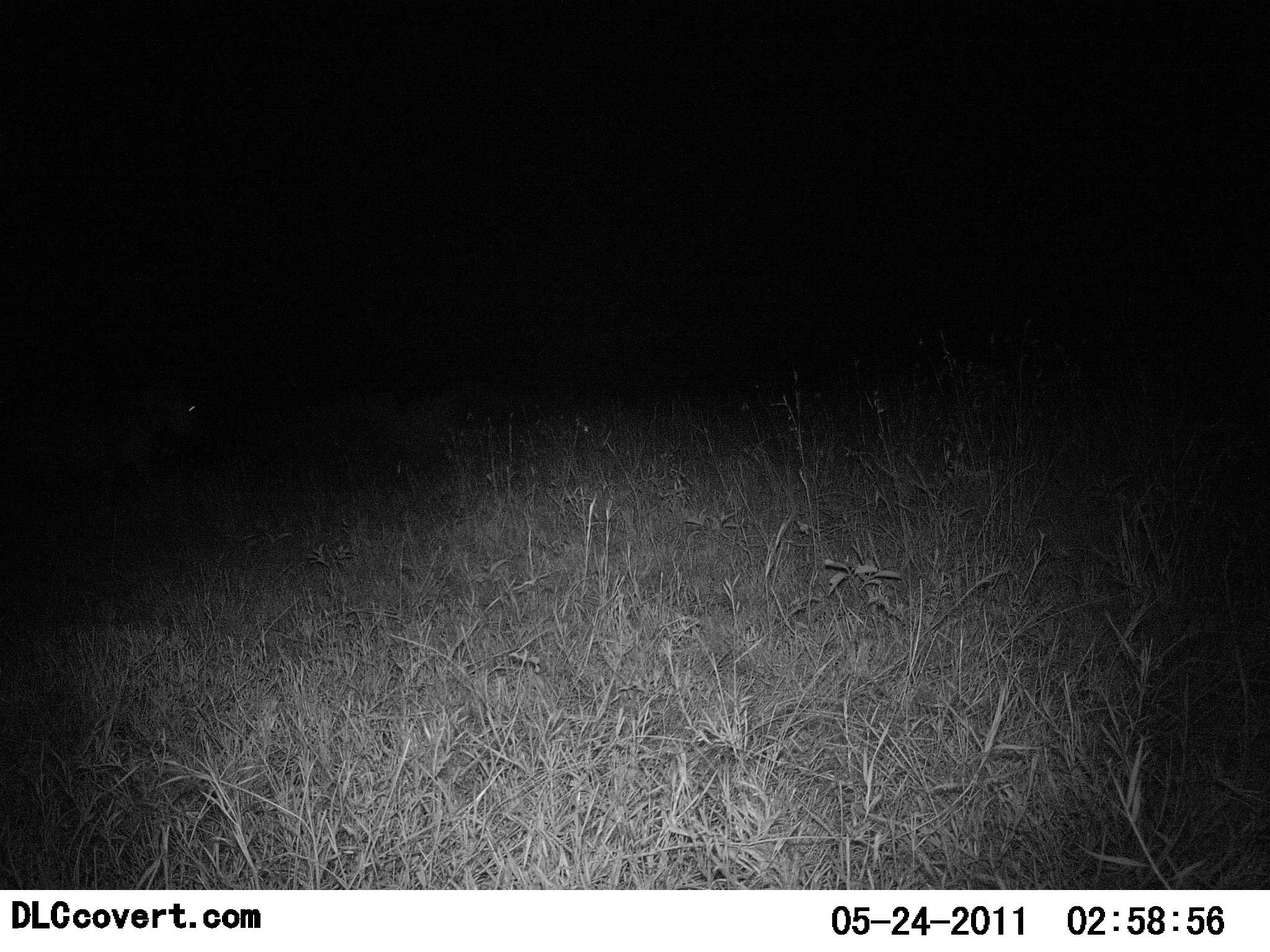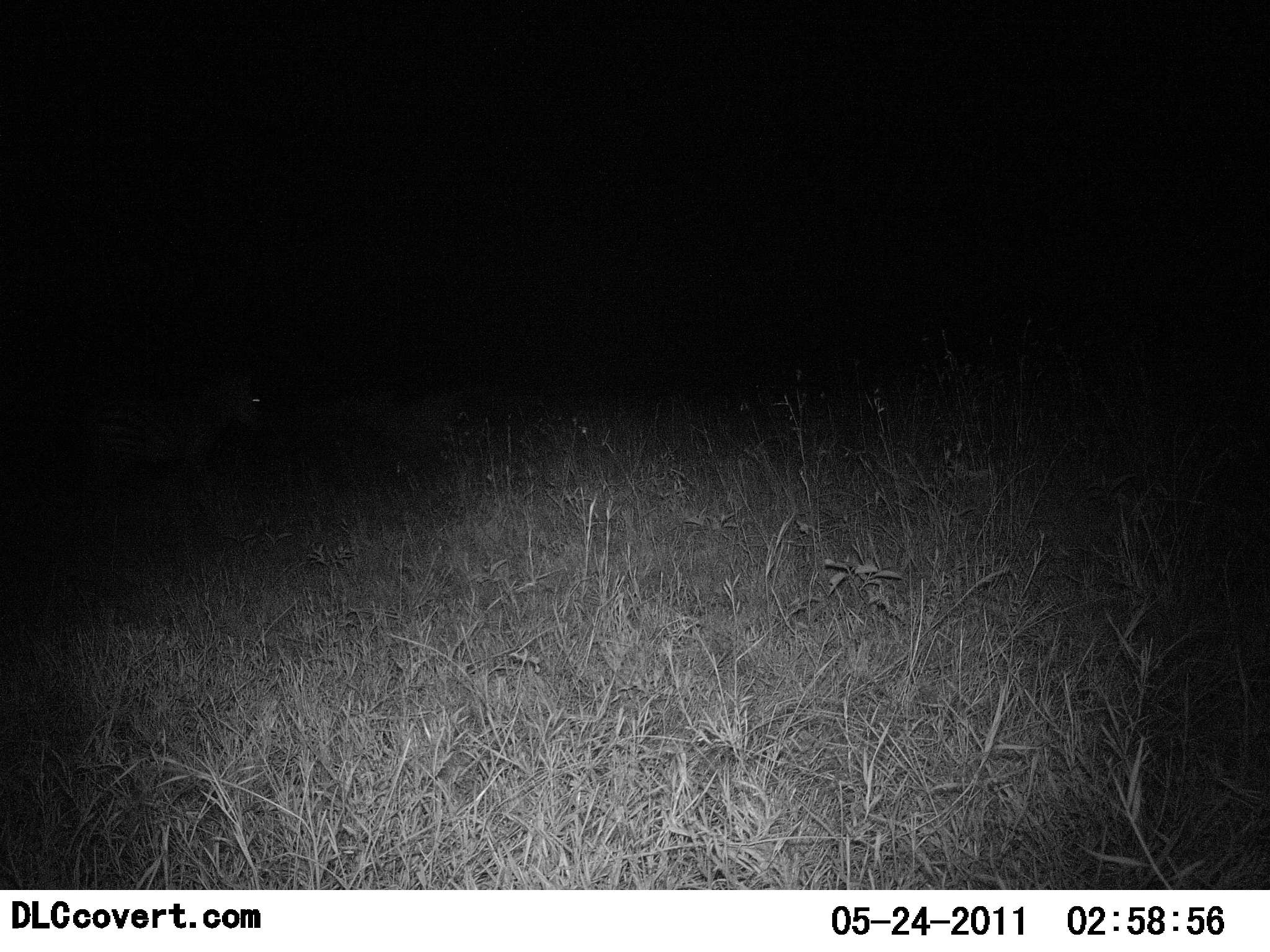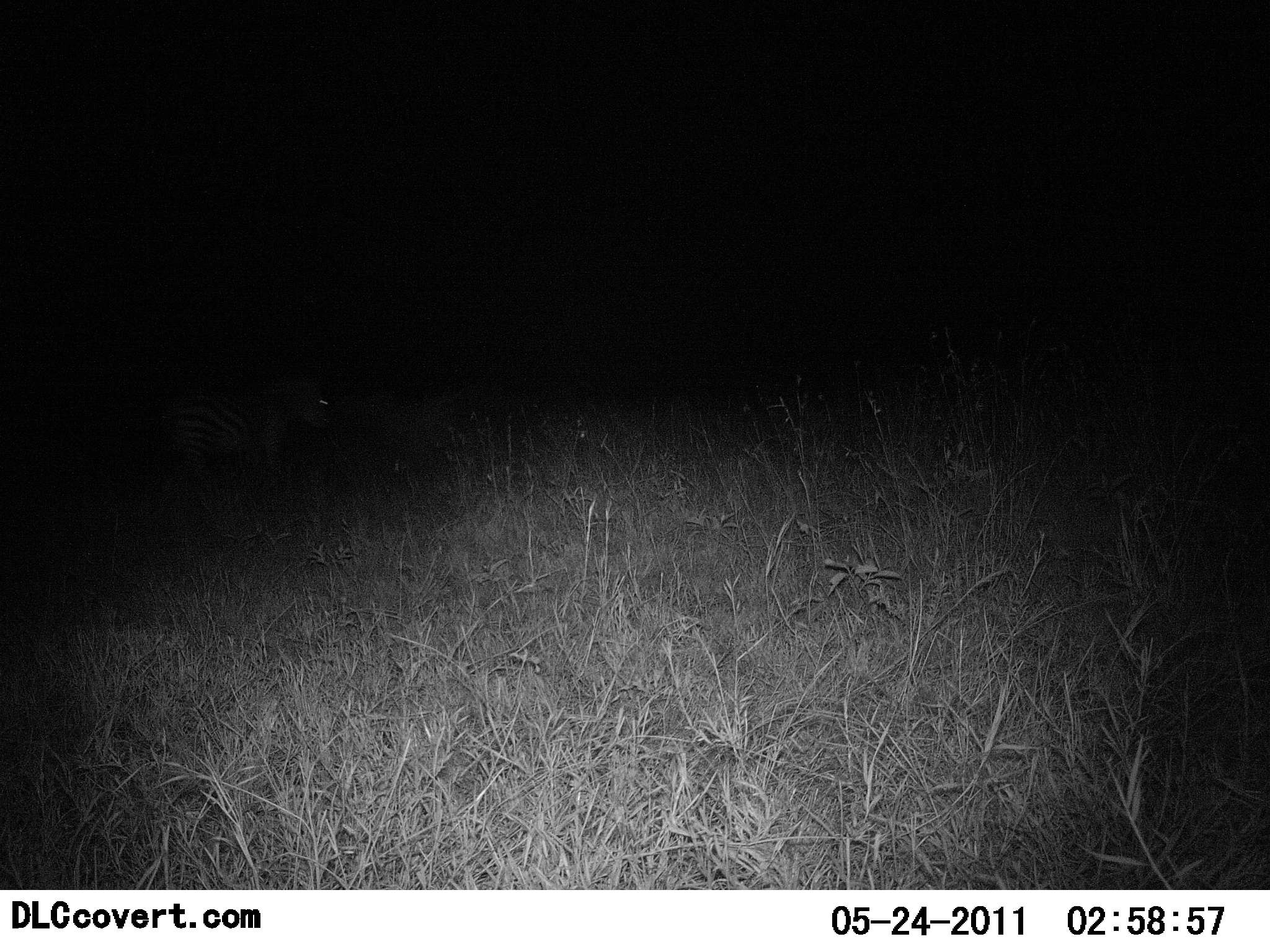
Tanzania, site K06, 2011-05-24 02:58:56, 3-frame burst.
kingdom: Animalia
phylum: Chordata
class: Mammalia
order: Perissodactyla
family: Equidae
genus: Equus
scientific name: Equus quagga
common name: plains zebra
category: zebra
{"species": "zebra (plains zebra) (Equus quagga)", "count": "1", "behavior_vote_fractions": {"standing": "10%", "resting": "0%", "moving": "90%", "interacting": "0%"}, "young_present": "0%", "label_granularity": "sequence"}